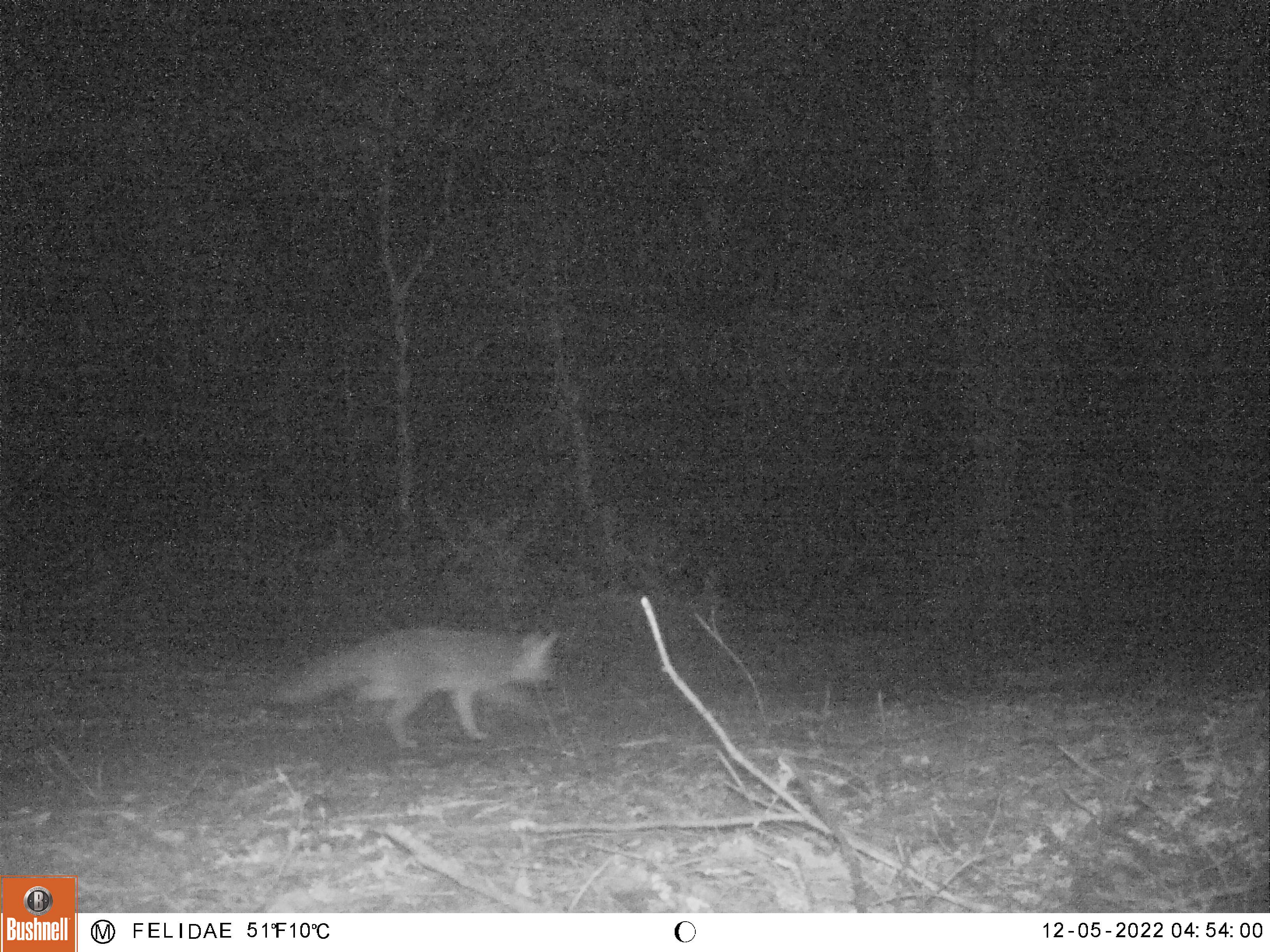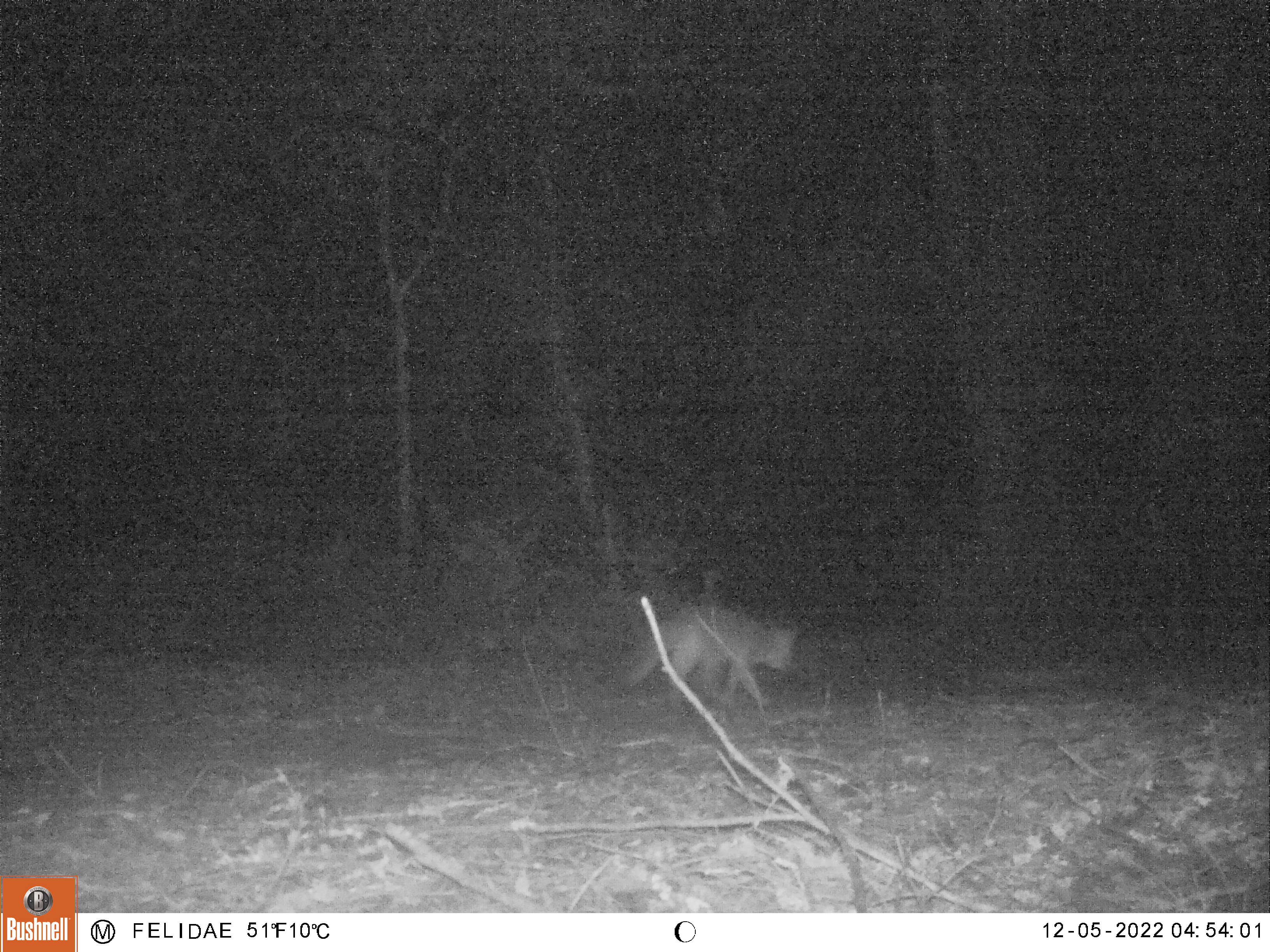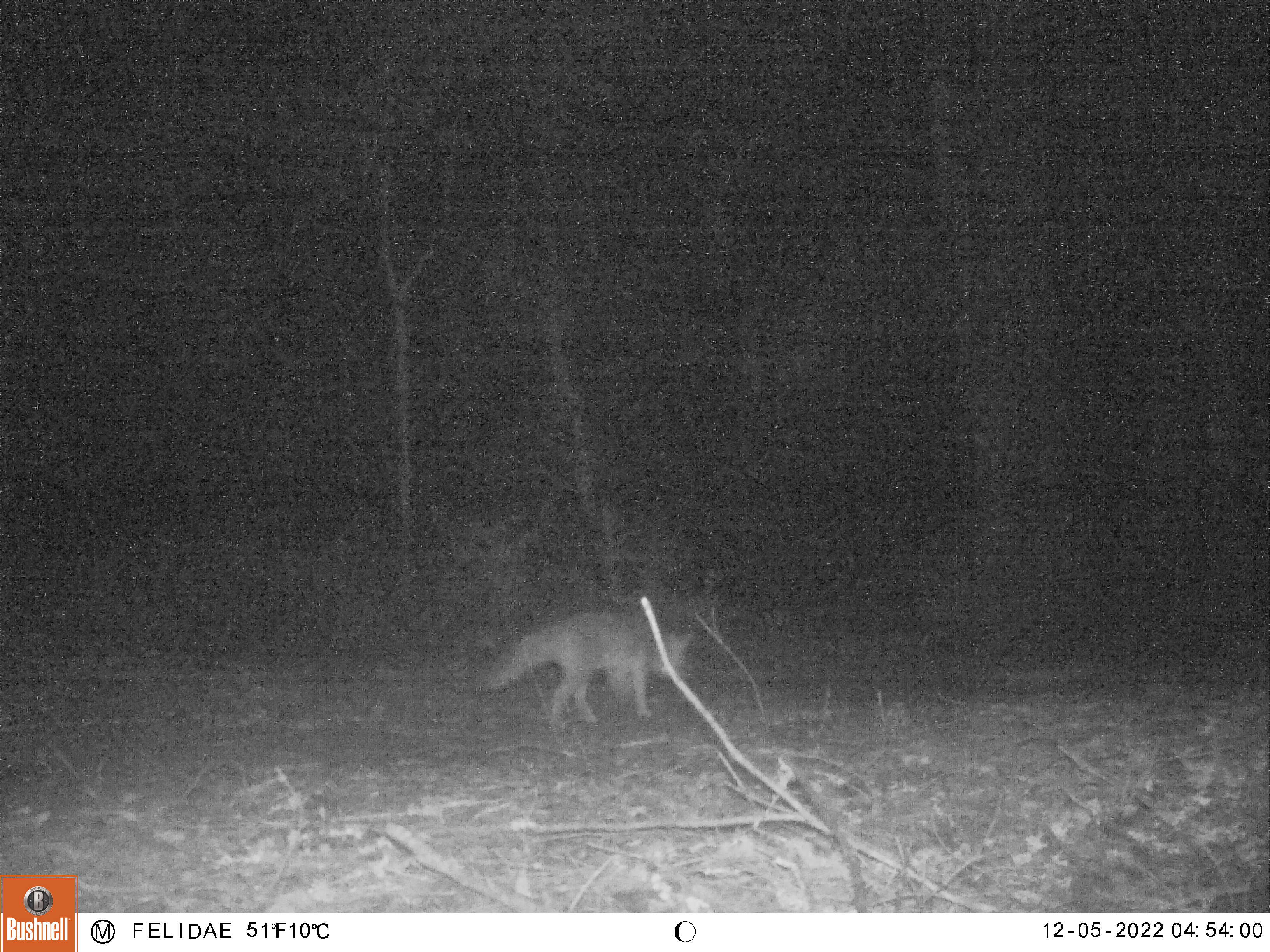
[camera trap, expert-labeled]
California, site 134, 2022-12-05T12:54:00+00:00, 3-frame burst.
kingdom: Animalia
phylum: Chordata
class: Mammalia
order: Carnivora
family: Canidae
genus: Urocyon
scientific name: Urocyon cinereoargenteus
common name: gray fox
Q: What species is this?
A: Gray fox (Urocyon cinereoargenteus).